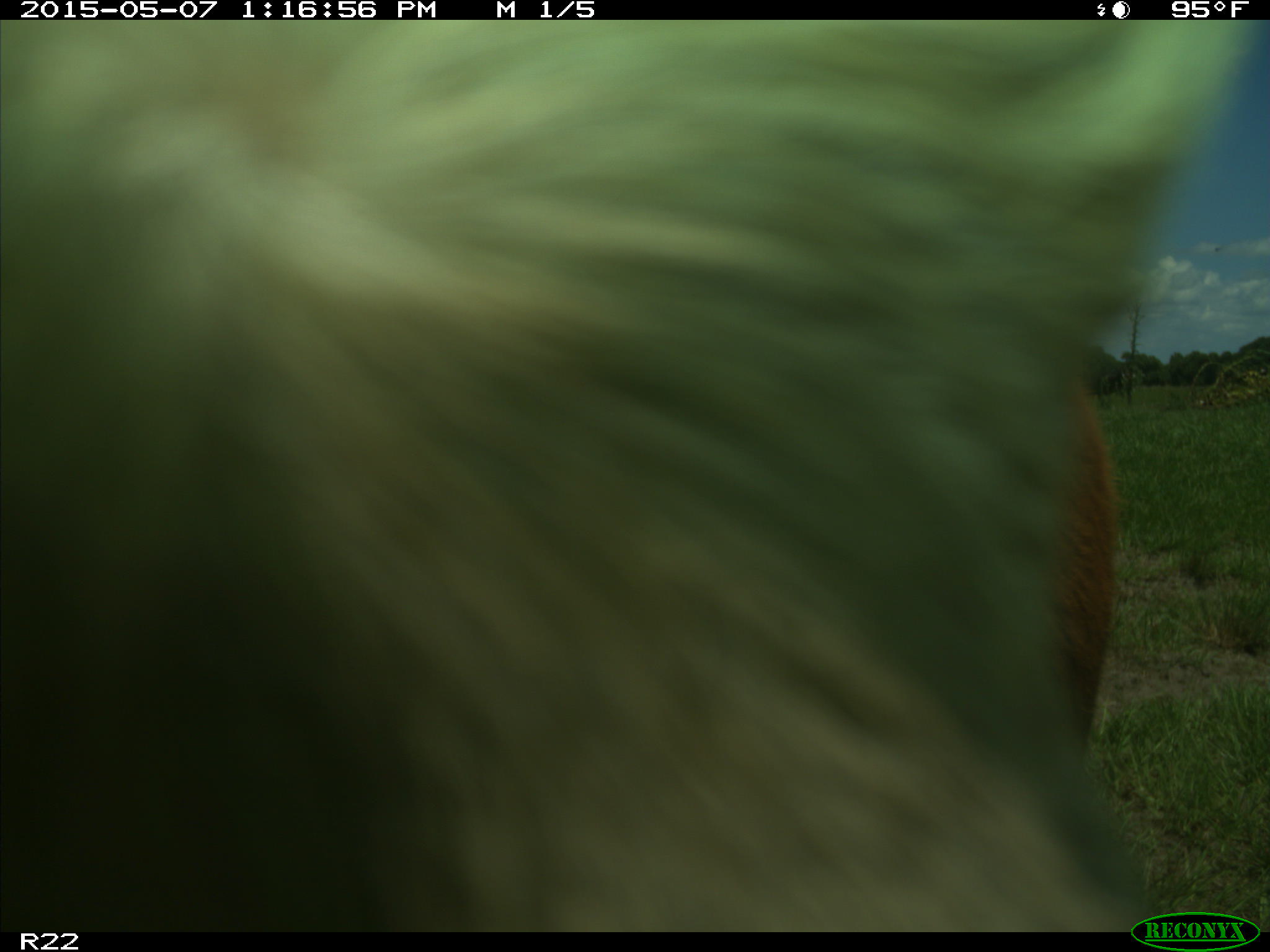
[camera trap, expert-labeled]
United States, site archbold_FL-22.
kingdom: Animalia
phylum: Chordata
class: Mammalia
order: Artiodactyla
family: Bovidae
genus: Bos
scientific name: Bos taurus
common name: domestic cow